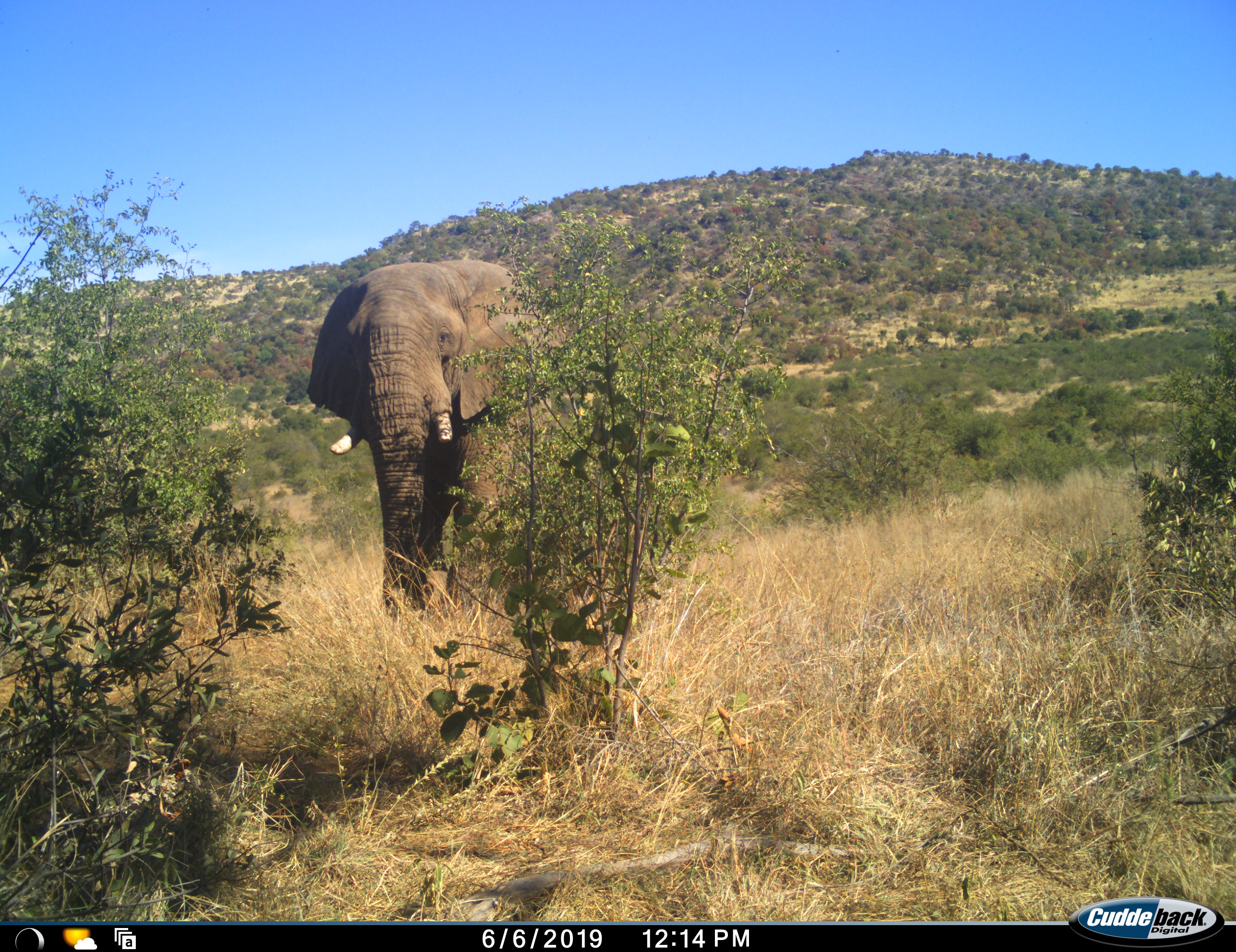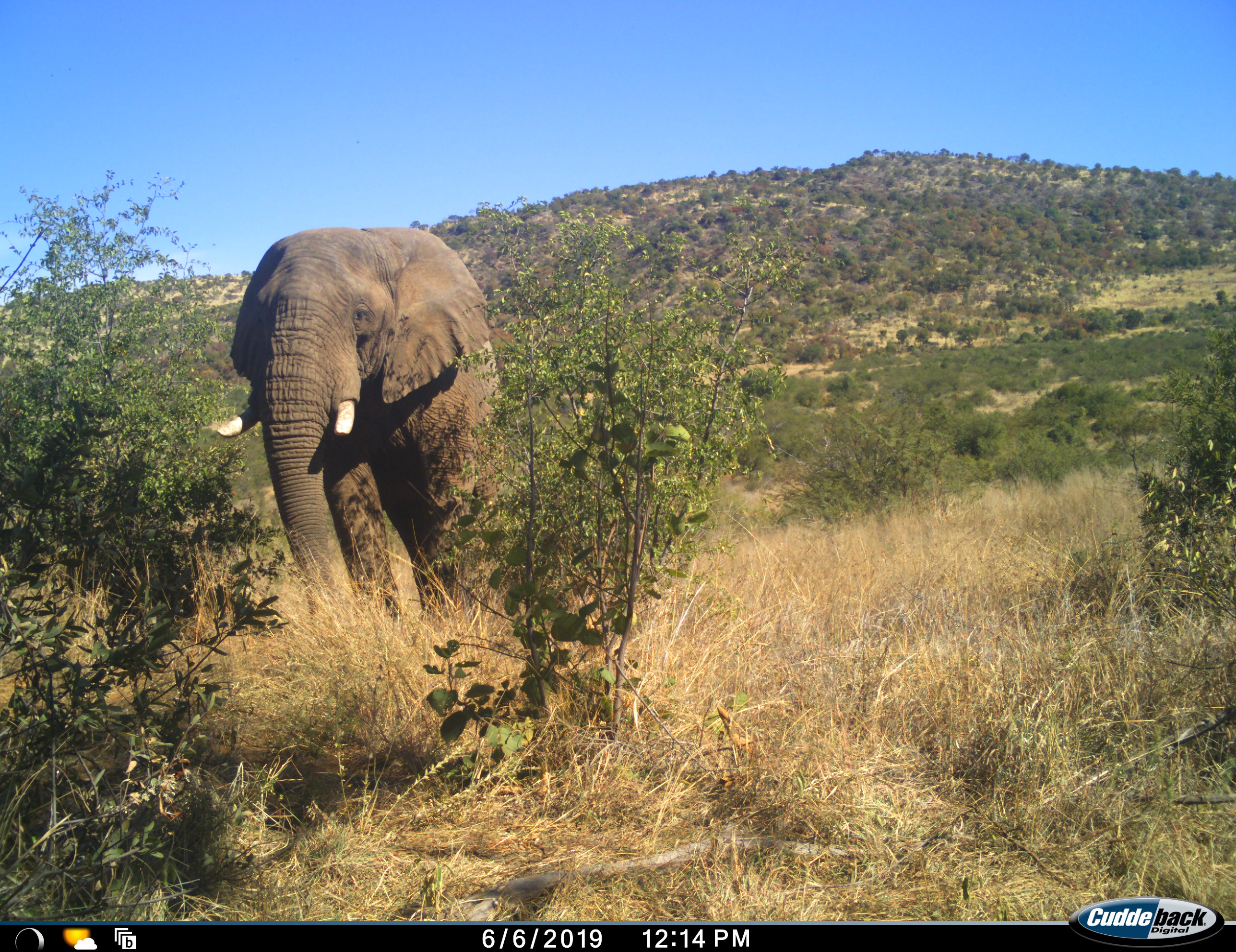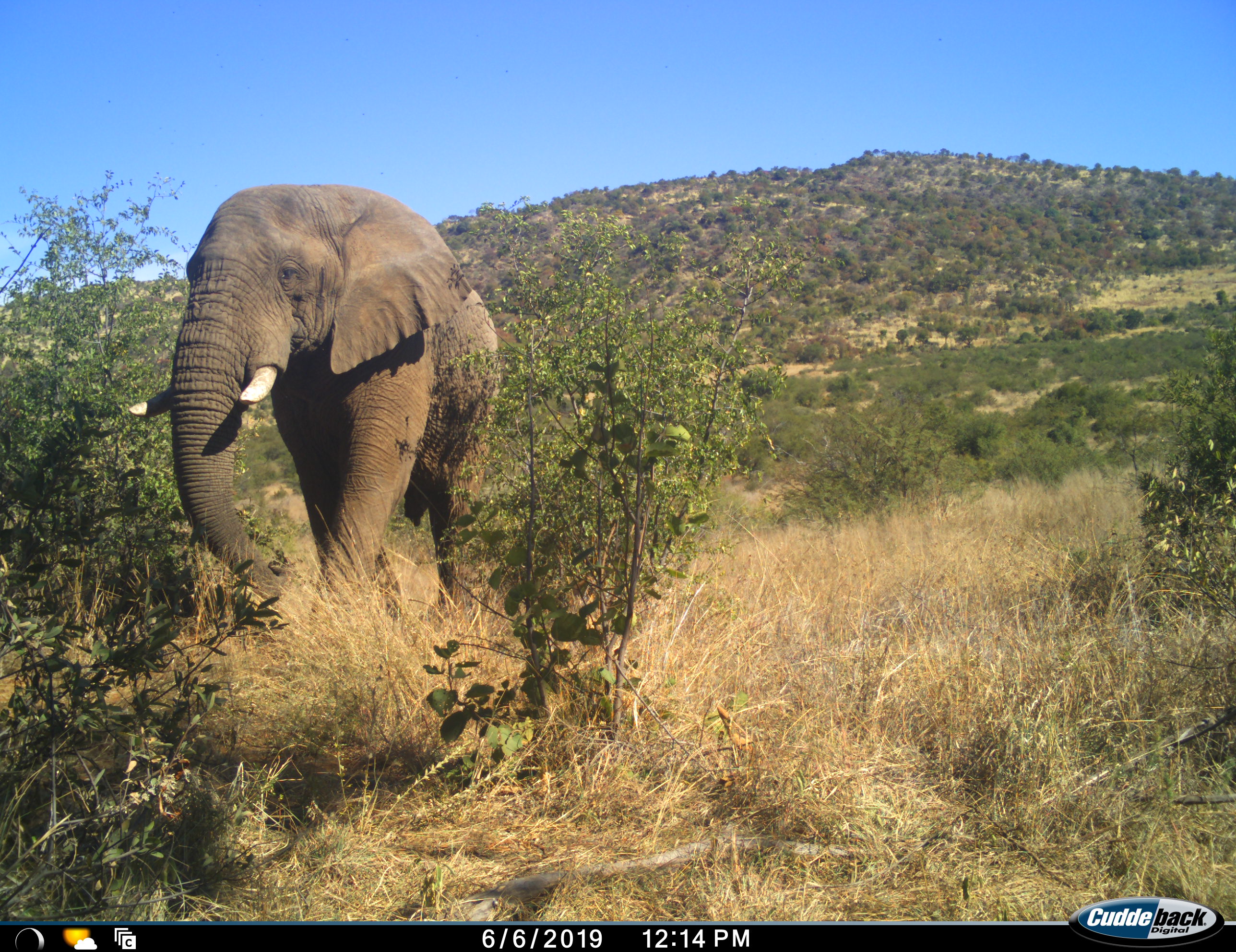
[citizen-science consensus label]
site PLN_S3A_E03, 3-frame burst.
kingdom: Animalia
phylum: Chordata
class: Mammalia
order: Proboscidea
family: Elephantidae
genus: Loxodonta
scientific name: Loxodonta africana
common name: african bush elephant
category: elephant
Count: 1.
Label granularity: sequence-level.